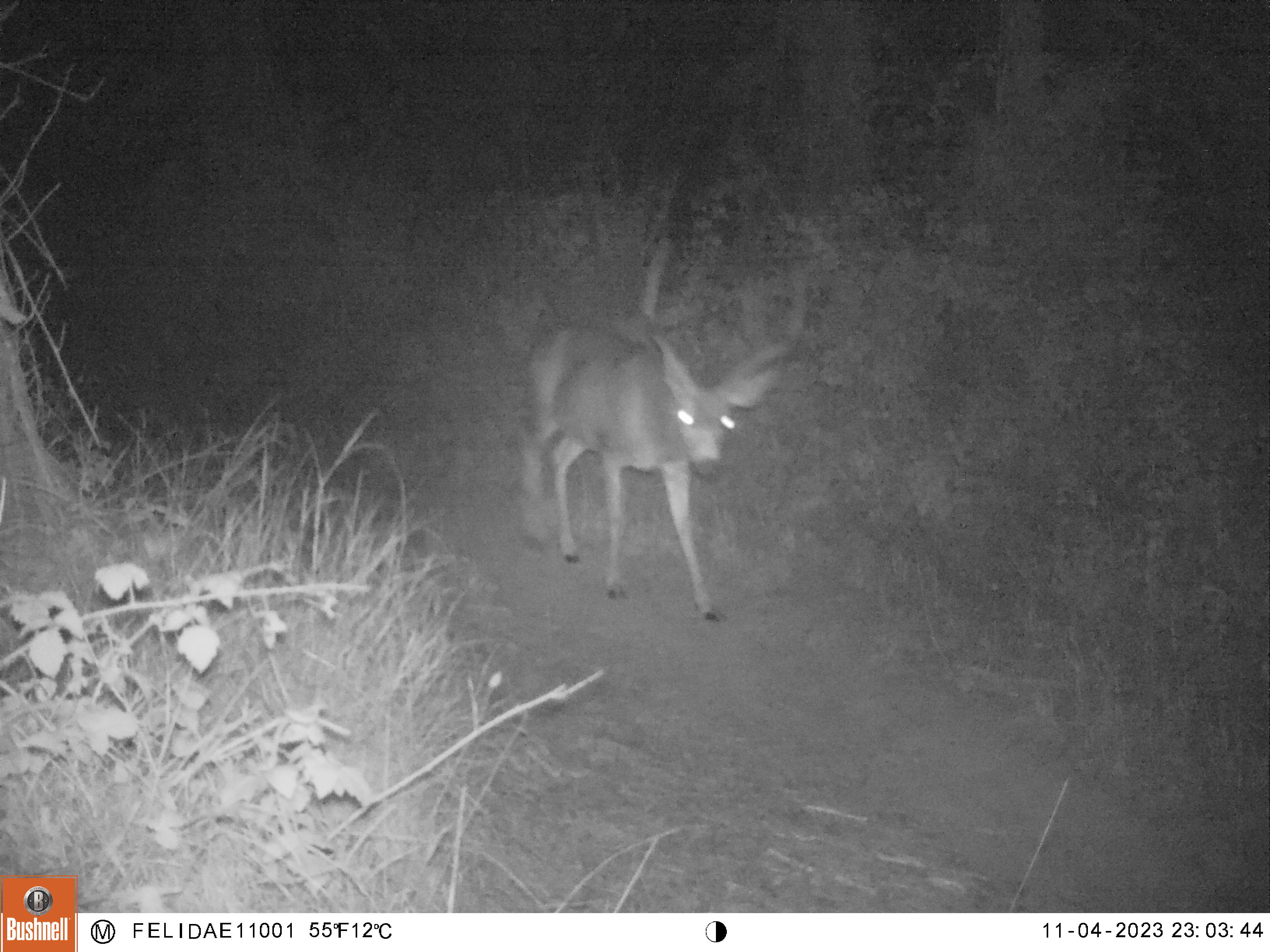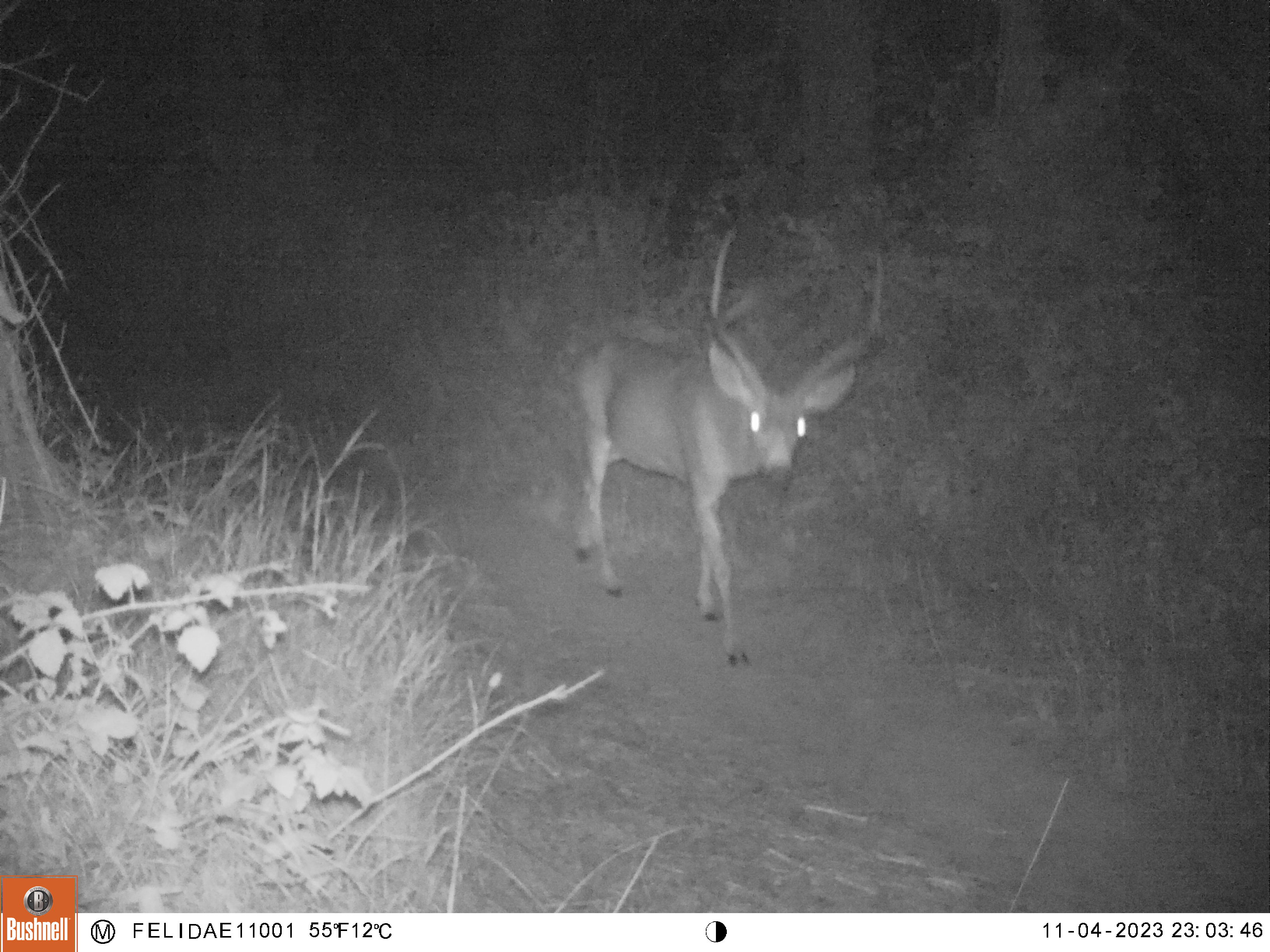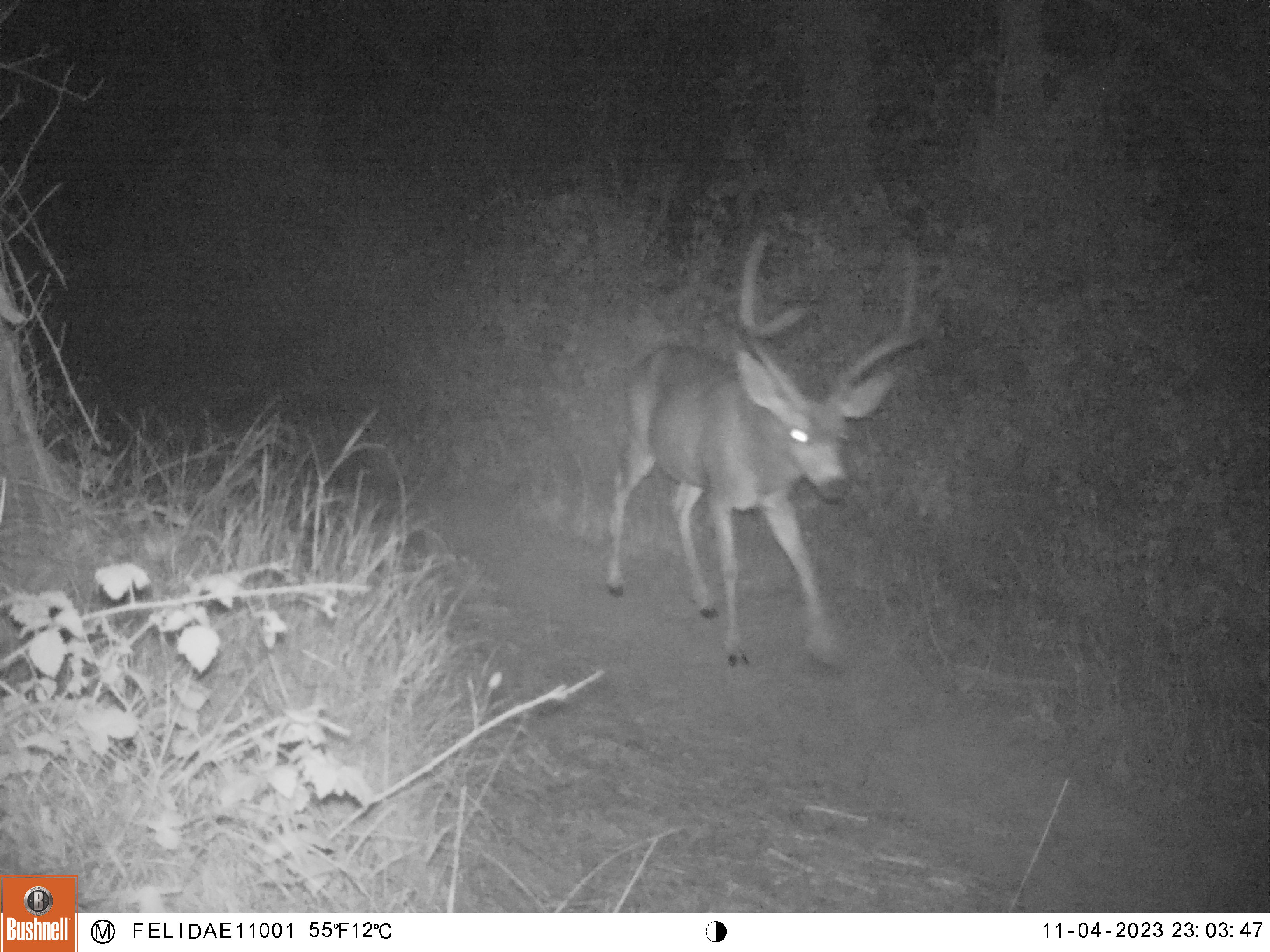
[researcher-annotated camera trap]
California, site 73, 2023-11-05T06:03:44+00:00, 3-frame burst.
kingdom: Animalia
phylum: Chordata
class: Mammalia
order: Artiodactyla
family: Cervidae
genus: Odocoileus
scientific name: Odocoileus hemionus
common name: mule deer